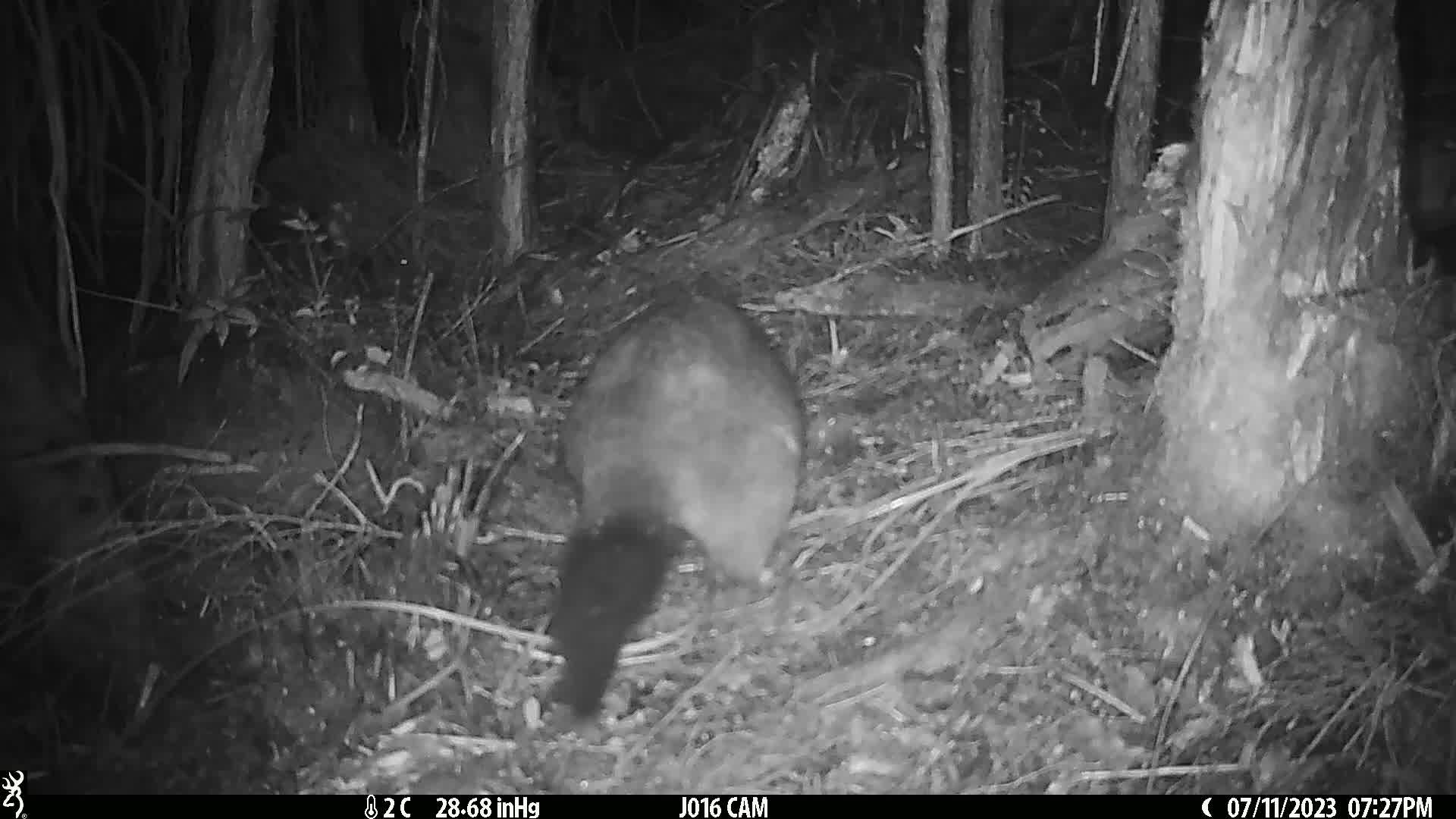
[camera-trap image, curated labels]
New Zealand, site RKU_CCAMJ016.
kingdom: Animalia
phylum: Chordata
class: Mammalia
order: Diprotodontia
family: Phalangeridae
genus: Trichosurus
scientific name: Trichosurus vulpecula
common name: common brushtail possum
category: possum